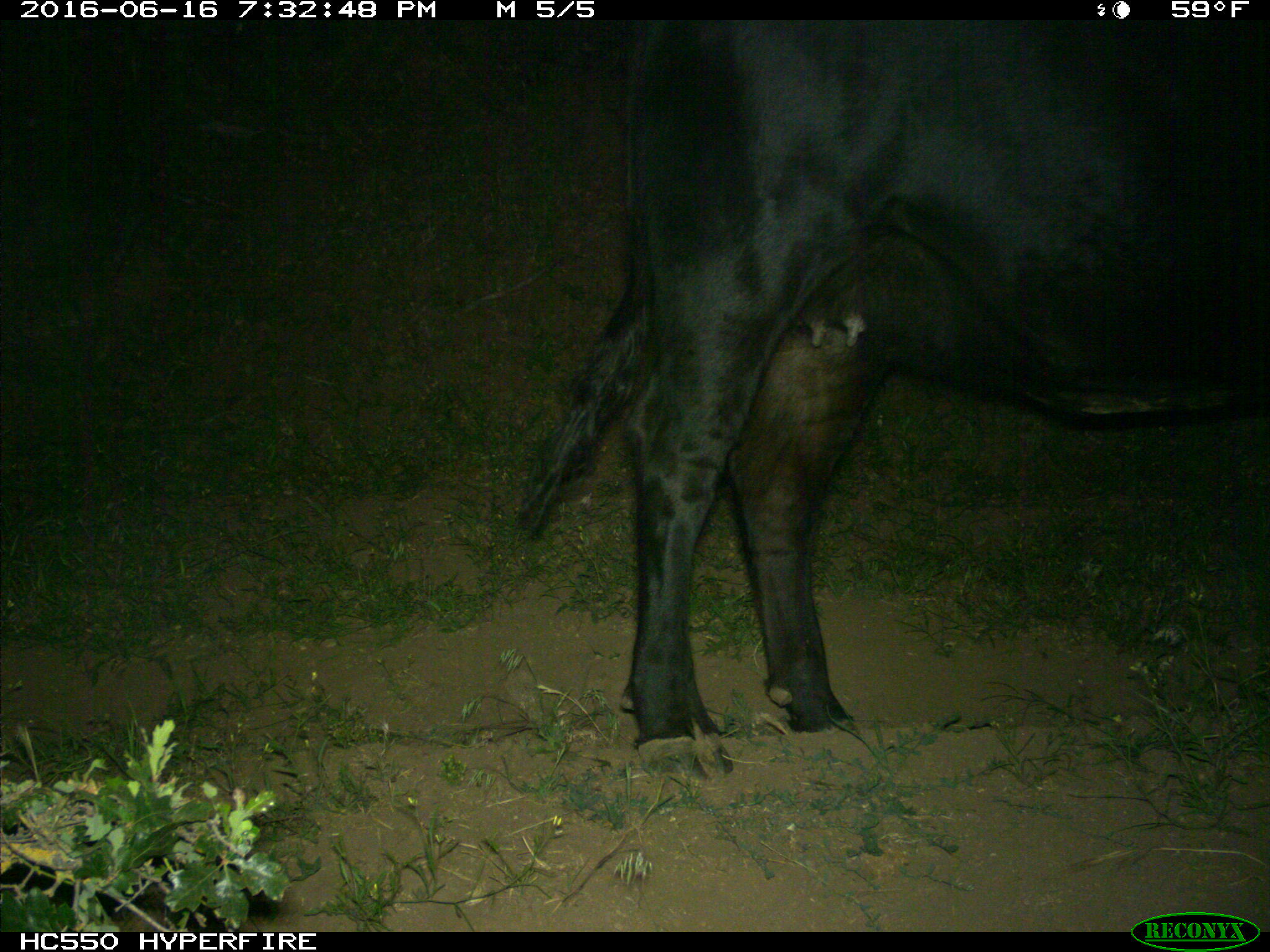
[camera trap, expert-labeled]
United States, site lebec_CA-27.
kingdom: Animalia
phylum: Chordata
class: Mammalia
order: Artiodactyla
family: Bovidae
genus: Bos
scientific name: Bos taurus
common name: domestic cow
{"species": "Bos taurus (domestic cow)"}